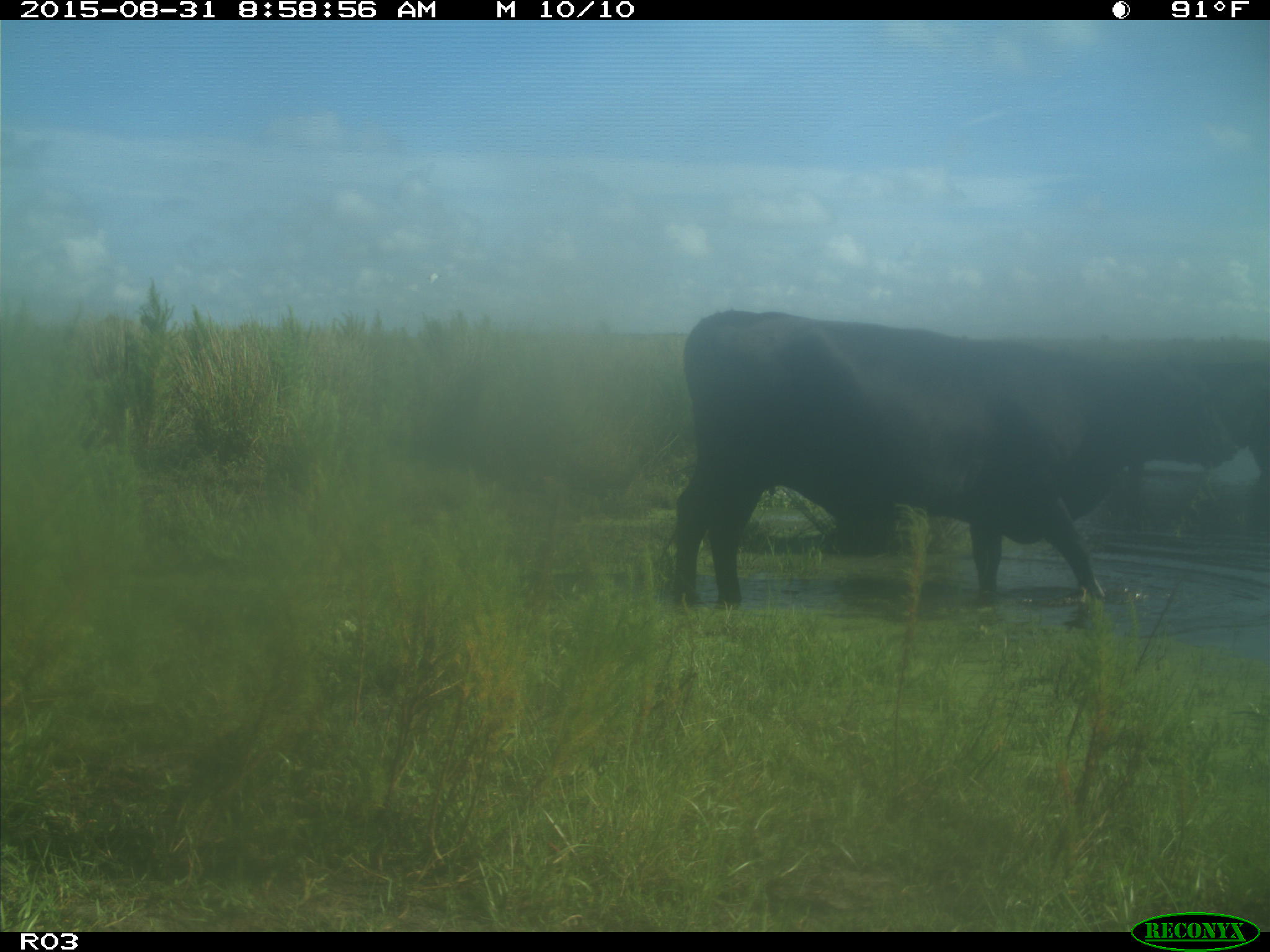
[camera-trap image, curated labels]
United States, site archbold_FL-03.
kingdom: Animalia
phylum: Chordata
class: Mammalia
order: Artiodactyla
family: Bovidae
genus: Bos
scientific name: Bos taurus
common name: domestic cow